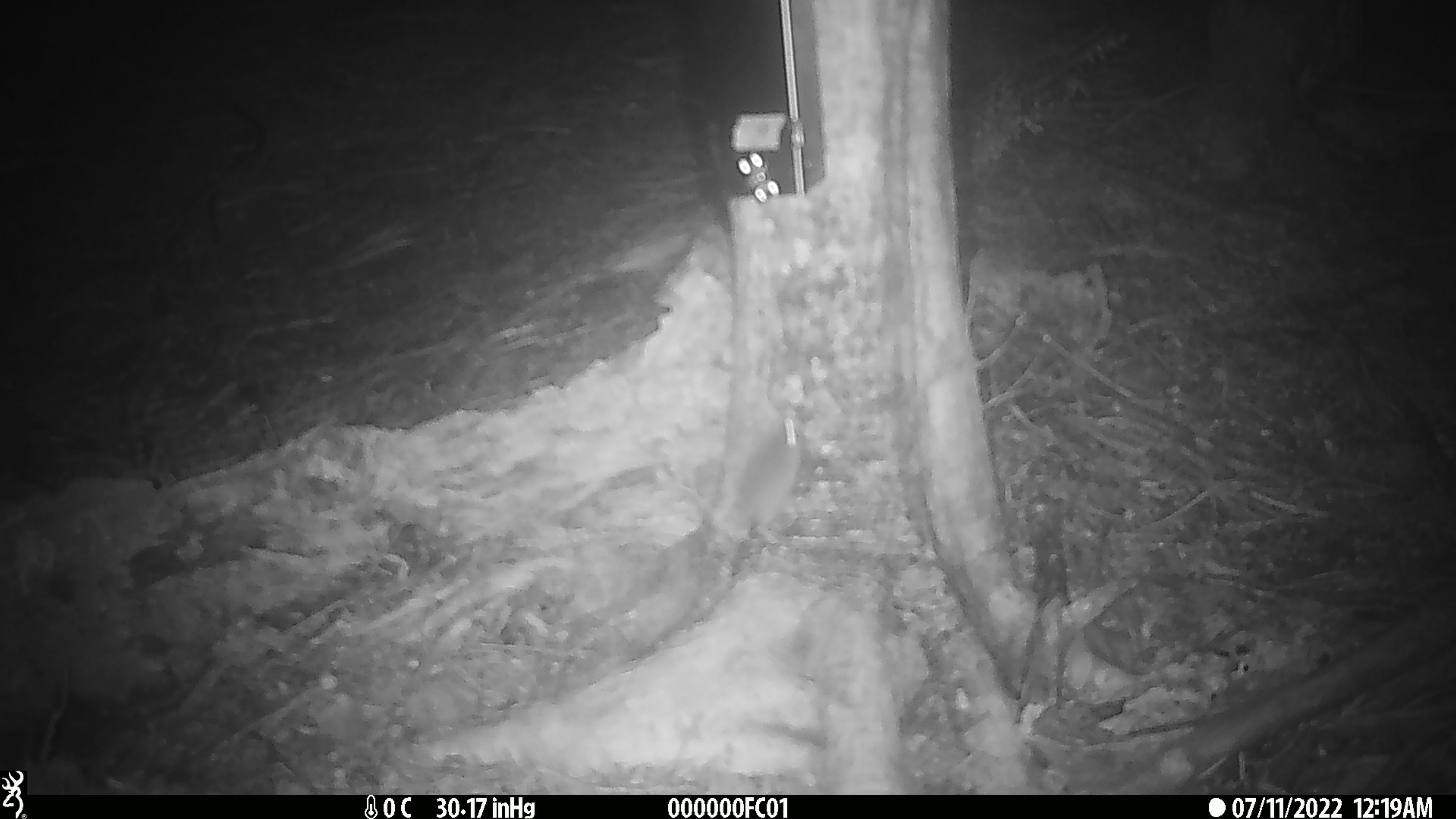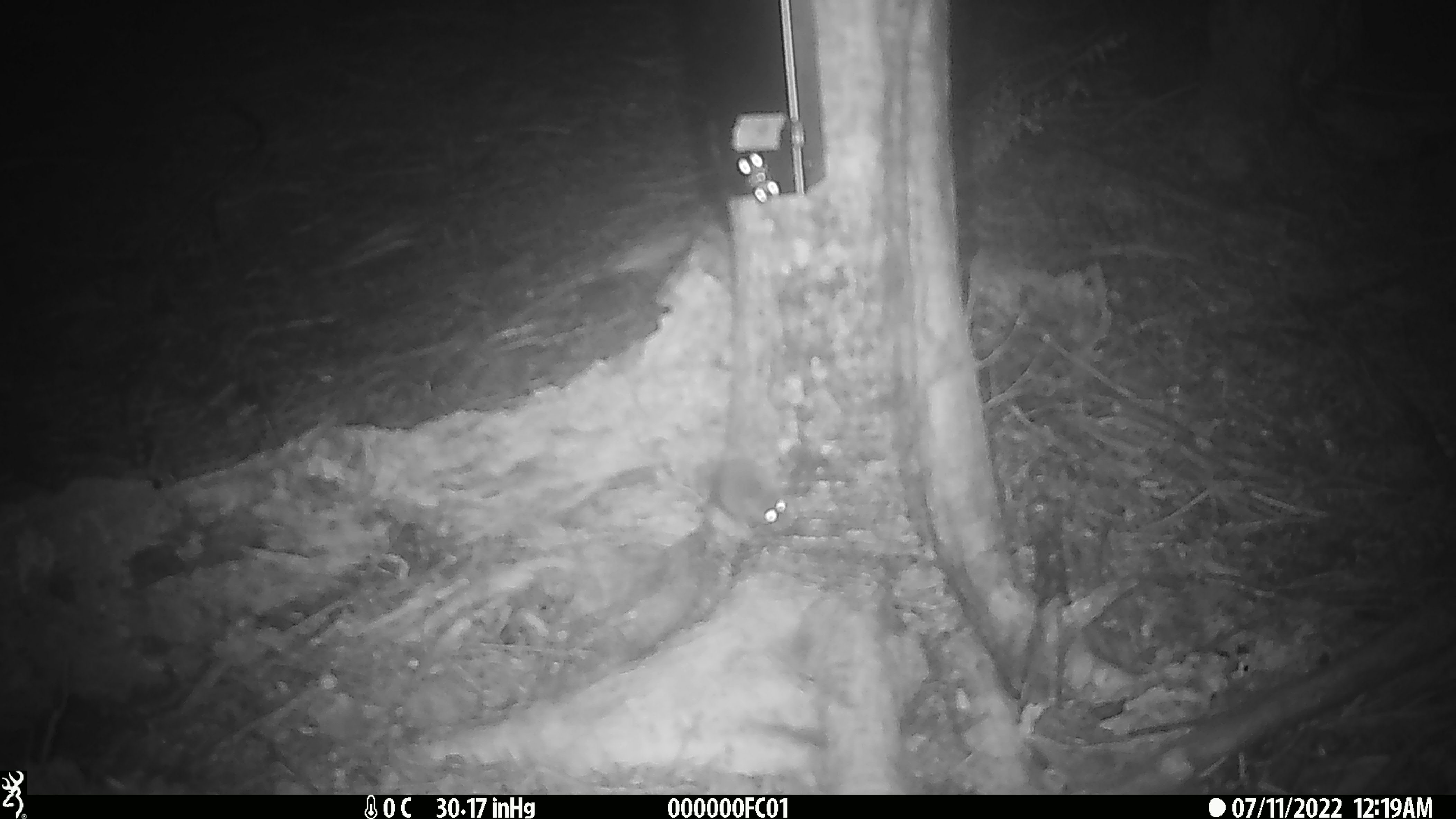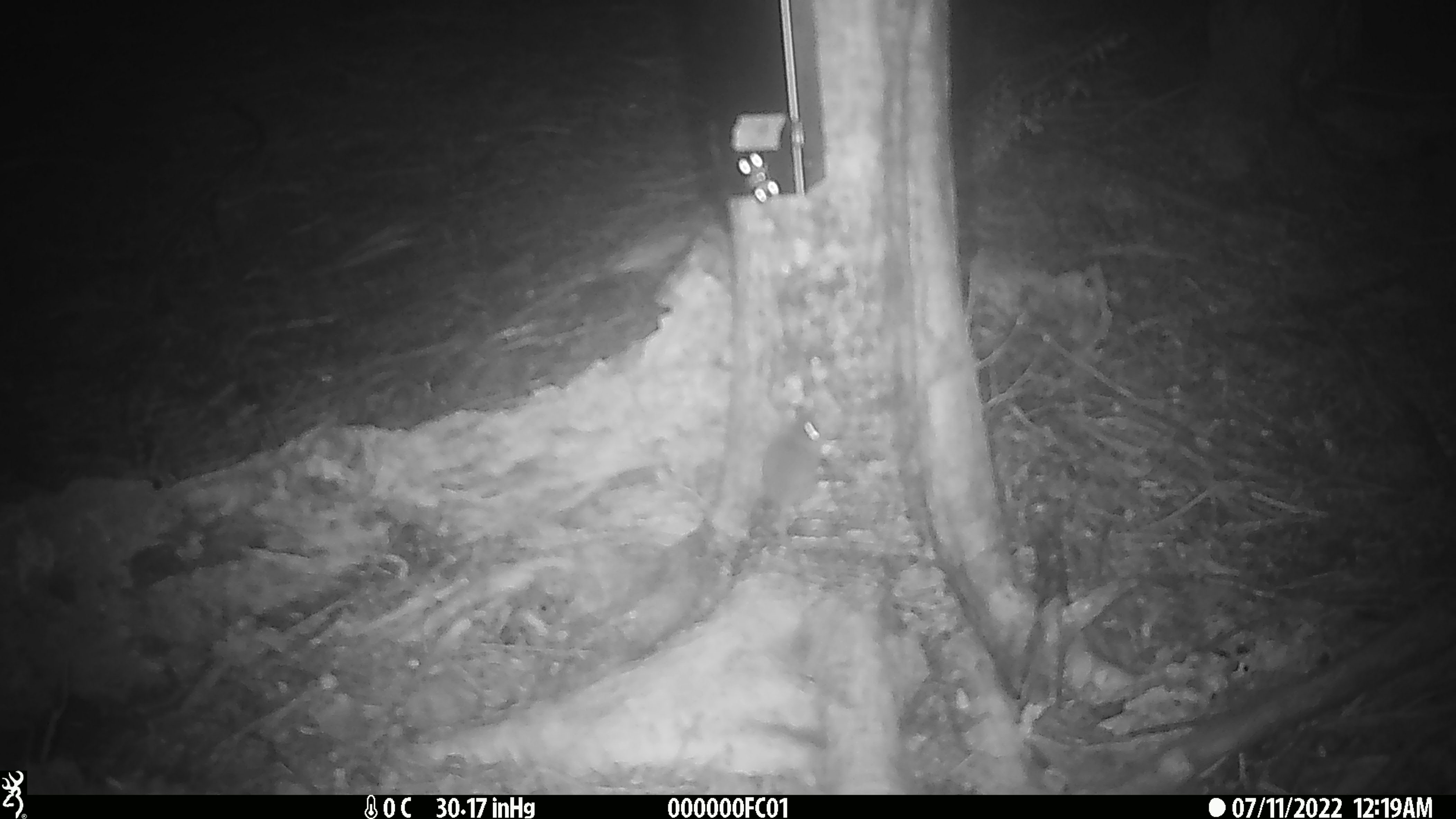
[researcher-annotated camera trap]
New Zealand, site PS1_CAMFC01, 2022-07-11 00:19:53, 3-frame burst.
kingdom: Animalia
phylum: Chordata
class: Mammalia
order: Rodentia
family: Muridae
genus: Mus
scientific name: Mus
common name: mouse